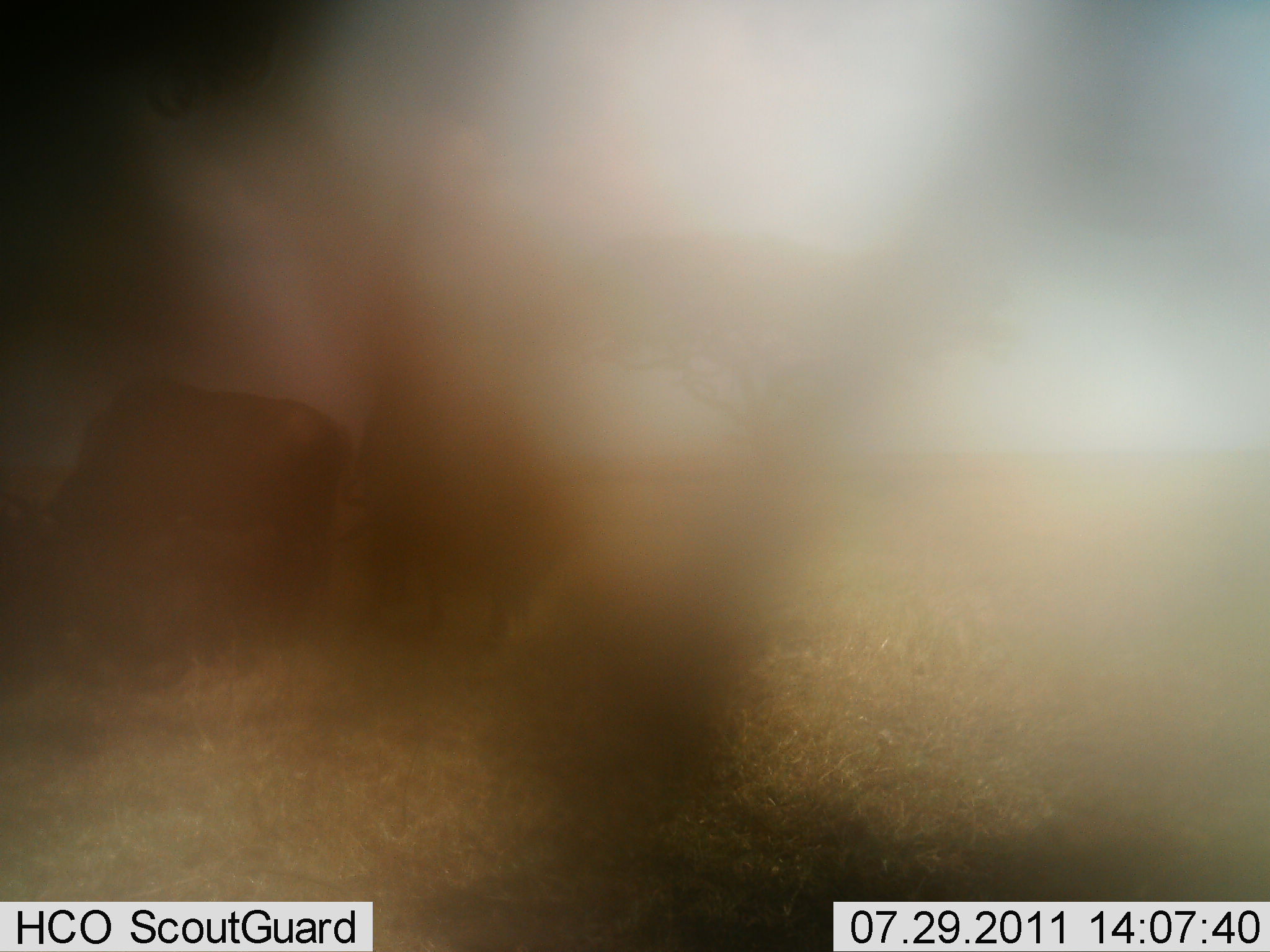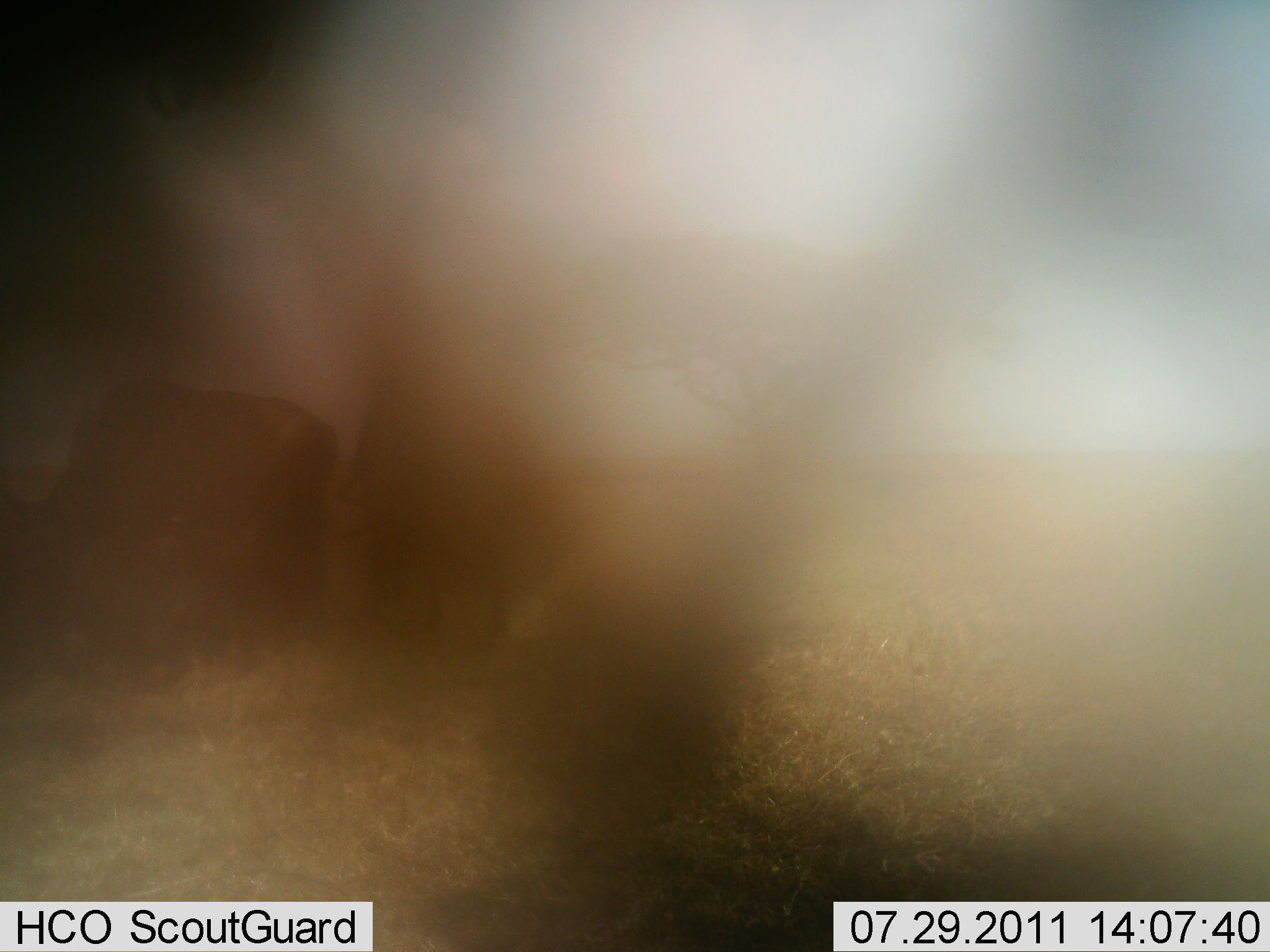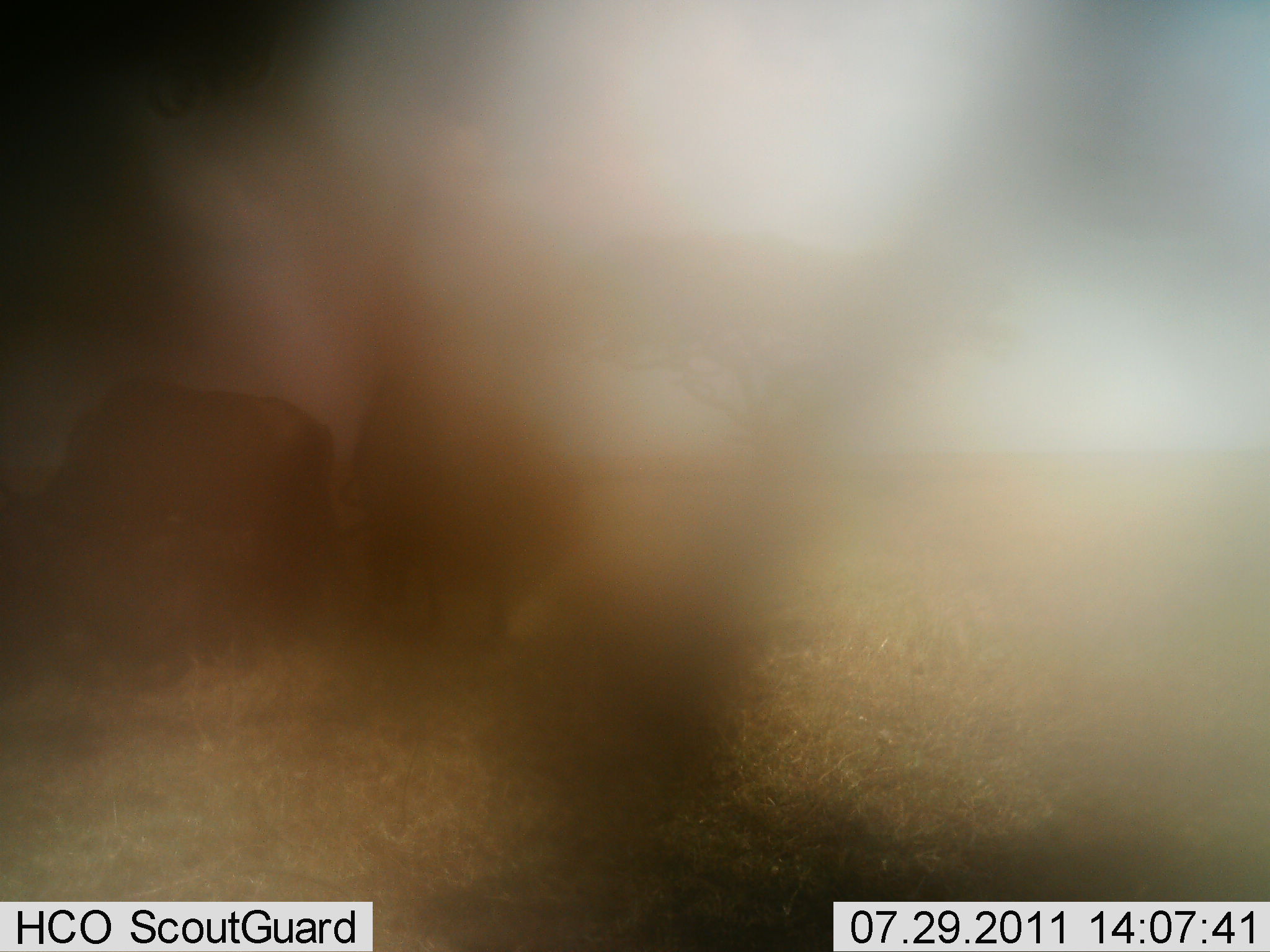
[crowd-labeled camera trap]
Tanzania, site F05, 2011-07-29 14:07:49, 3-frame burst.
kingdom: Animalia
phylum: Chordata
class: Mammalia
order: Artiodactyla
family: Bovidae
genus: Connochaetes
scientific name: Connochaetes taurinus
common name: blue wildebeest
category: wildebeest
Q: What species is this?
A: Wildebeest (blue wildebeest) (Connochaetes taurinus).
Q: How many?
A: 2.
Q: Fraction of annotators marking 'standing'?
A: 33%.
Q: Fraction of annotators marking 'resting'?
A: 17%.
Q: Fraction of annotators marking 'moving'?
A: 0%.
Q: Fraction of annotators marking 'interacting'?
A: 8%.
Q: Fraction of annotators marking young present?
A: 0%.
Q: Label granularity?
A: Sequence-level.